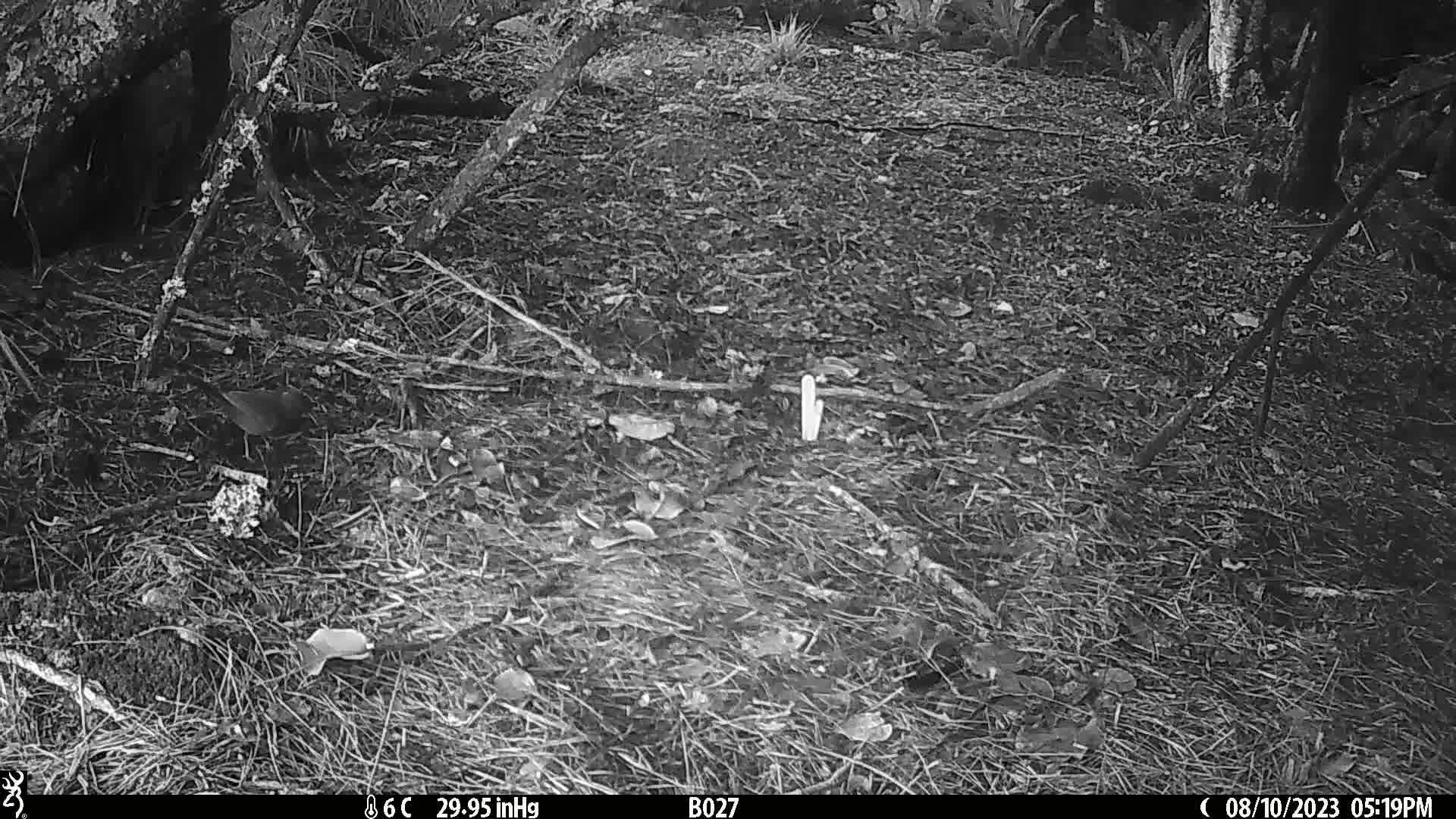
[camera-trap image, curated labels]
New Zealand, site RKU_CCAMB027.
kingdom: Animalia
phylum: Chordata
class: Aves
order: Passeriformes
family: Turdidae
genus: Turdus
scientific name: Turdus merula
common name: eurasian blackbird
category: blackbird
Blackbird (eurasian blackbird) (Turdus merula).